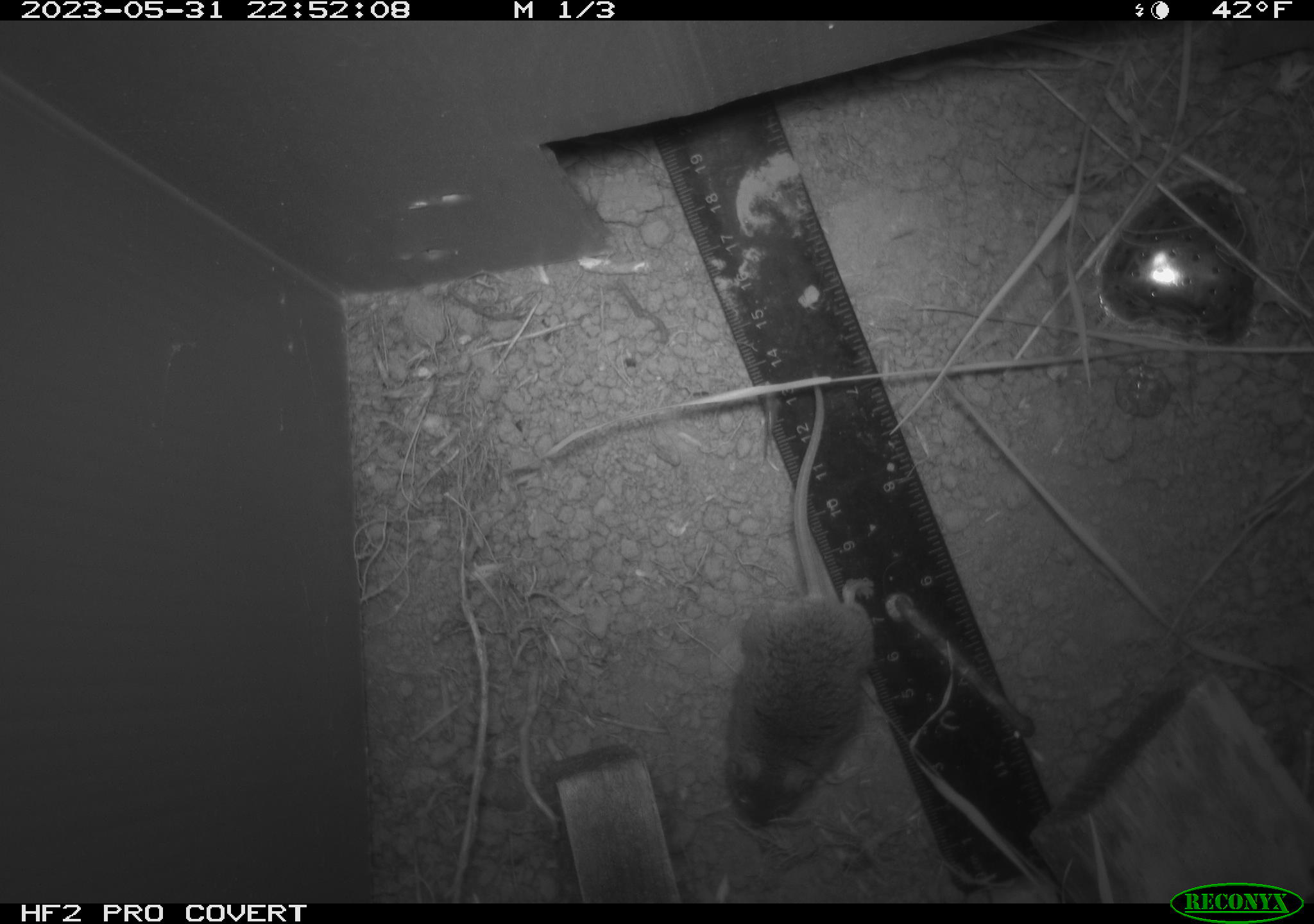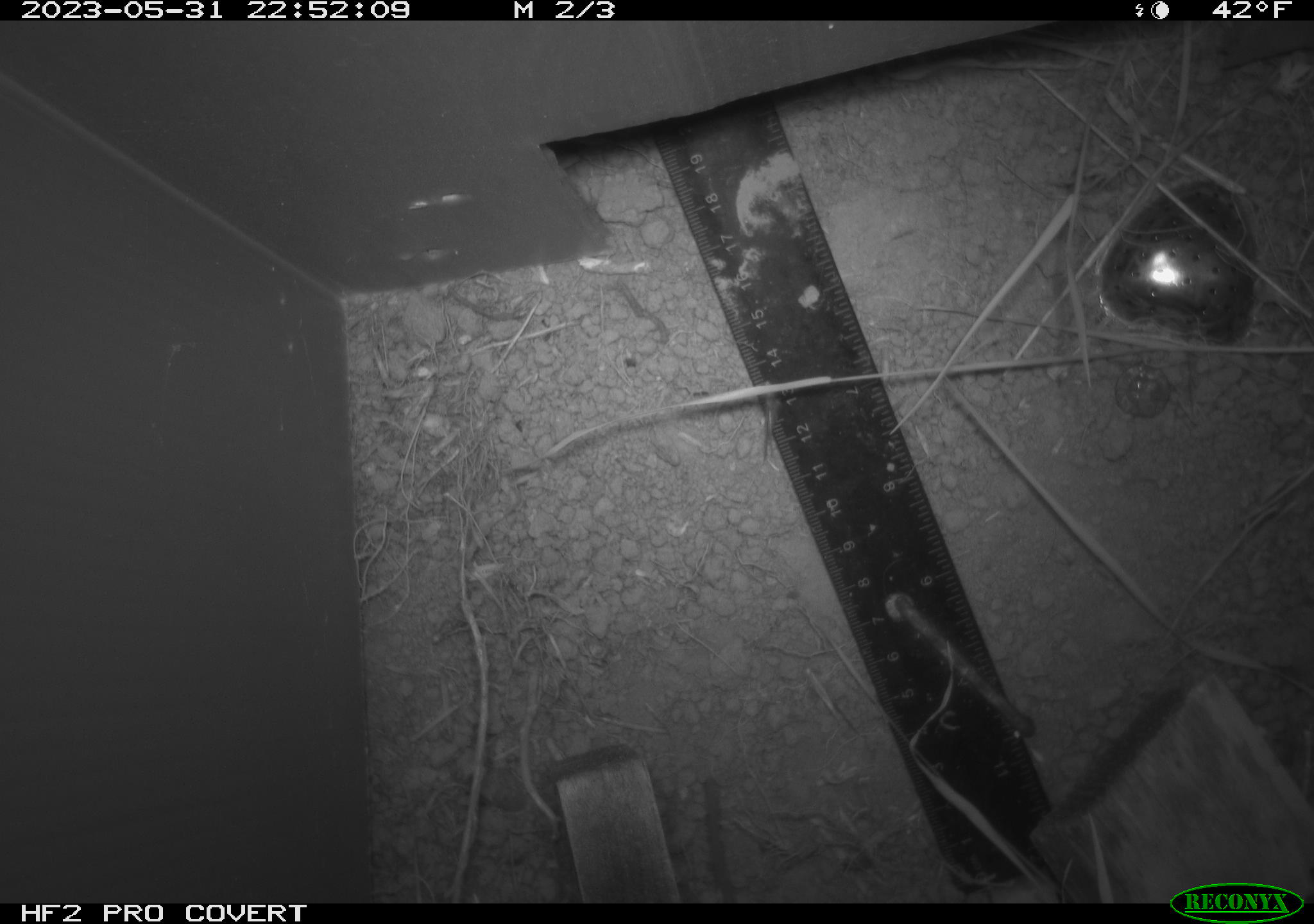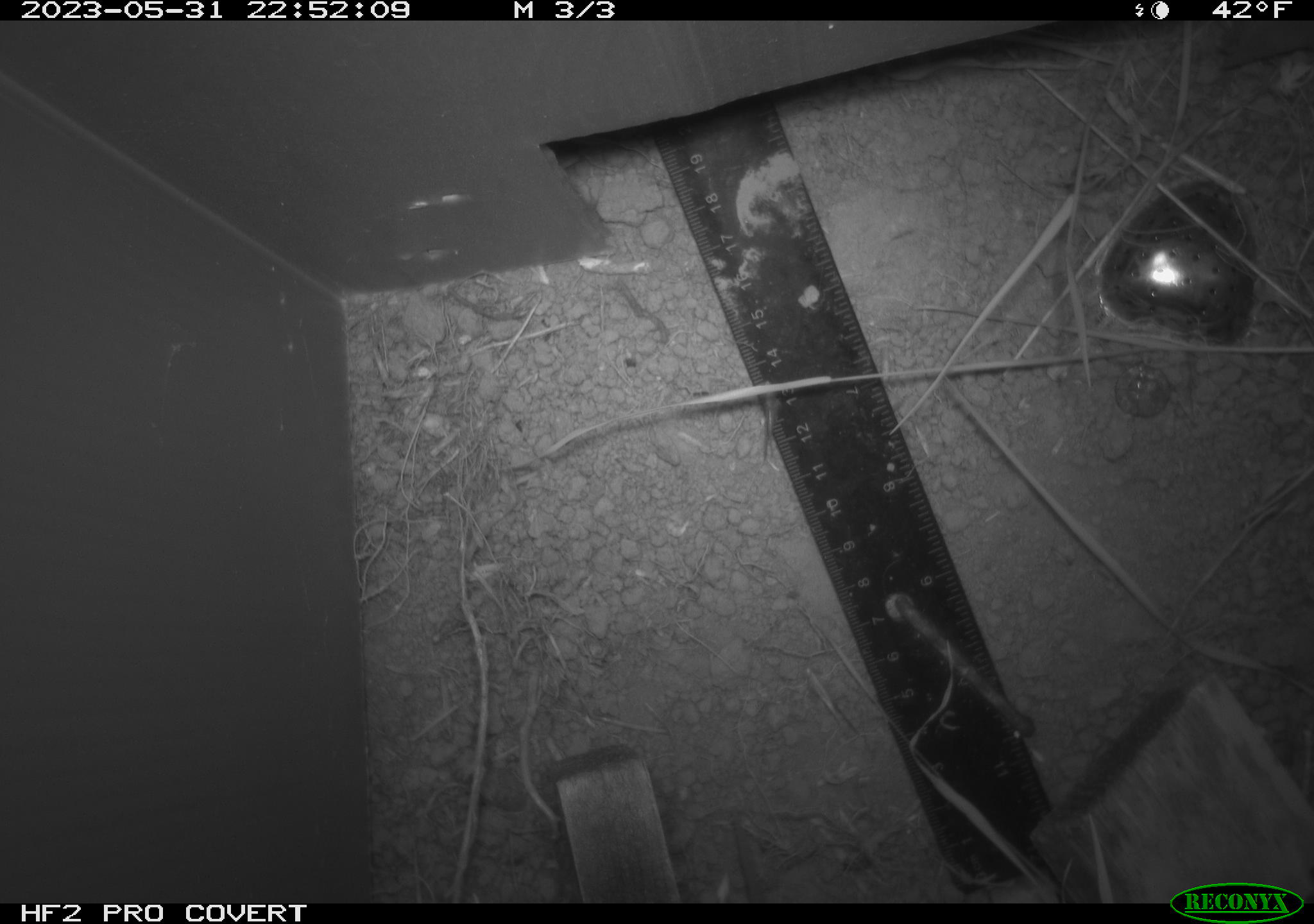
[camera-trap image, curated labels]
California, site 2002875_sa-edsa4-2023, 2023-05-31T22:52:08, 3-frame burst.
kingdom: Animalia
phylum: Chordata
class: Mammalia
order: Rodentia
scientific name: Rodentia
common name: mouse species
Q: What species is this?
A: Mouse species (Rodentia).